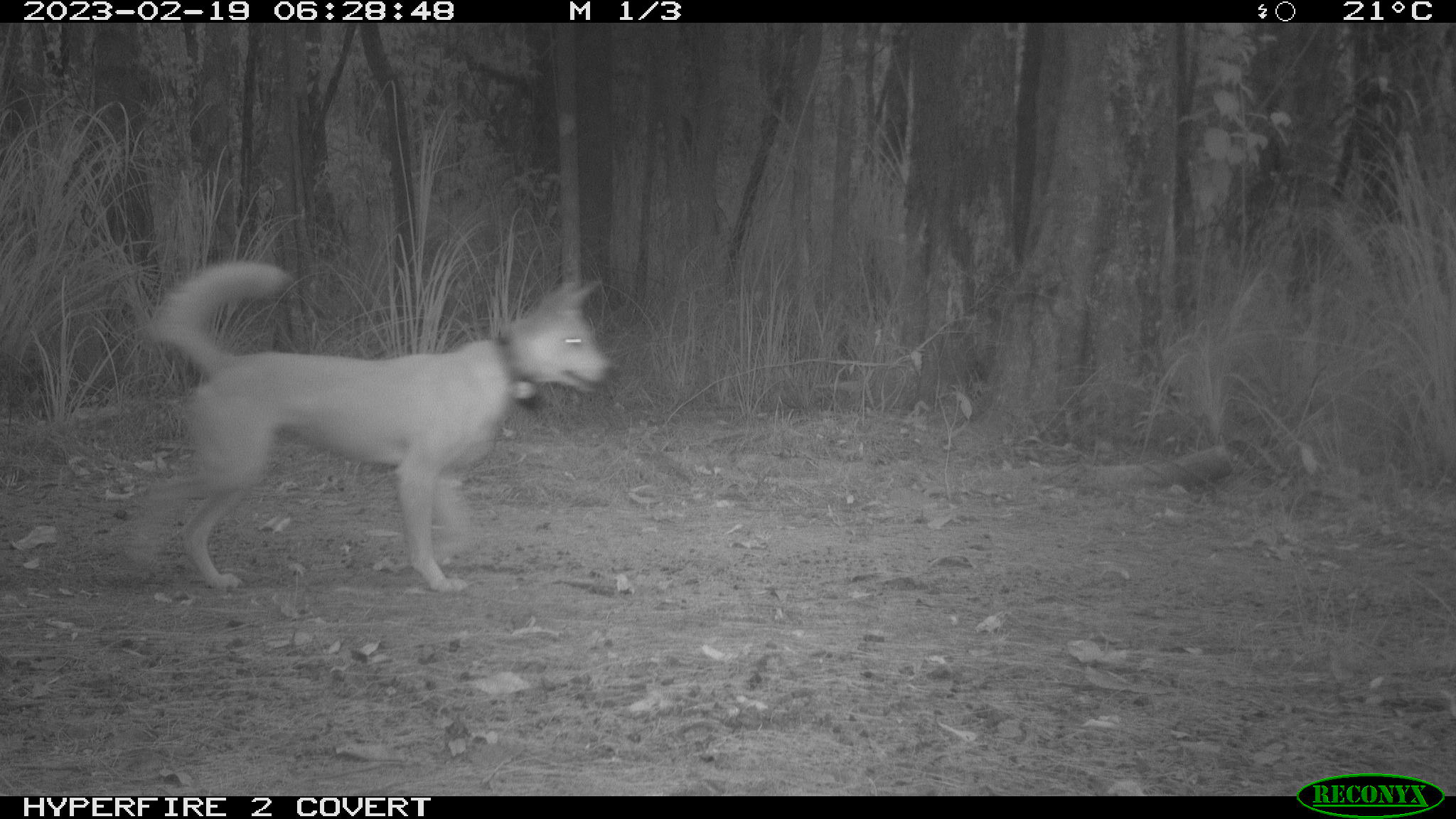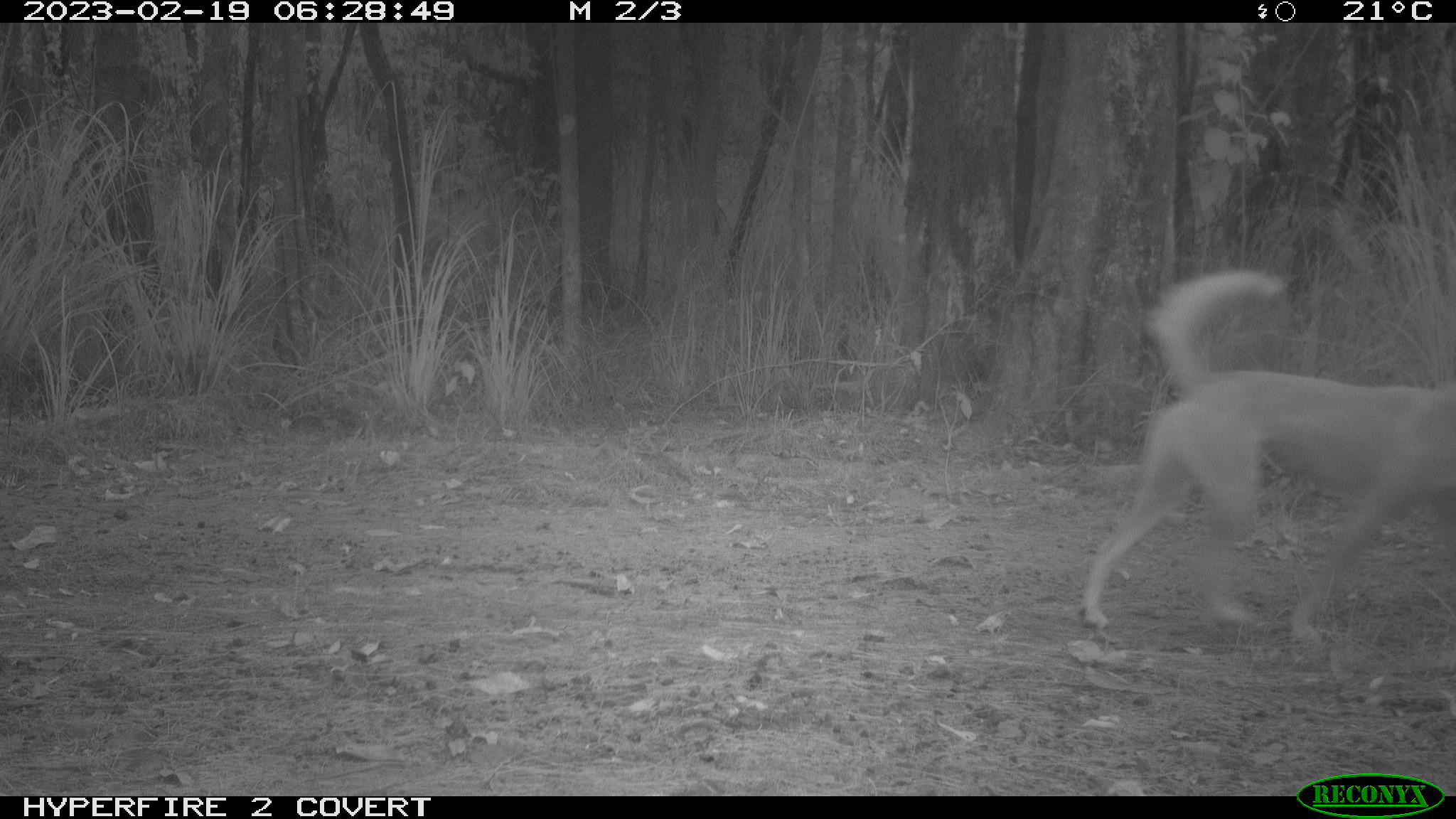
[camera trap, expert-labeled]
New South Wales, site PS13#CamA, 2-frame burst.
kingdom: Animalia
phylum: Chordata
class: Mammalia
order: Carnivora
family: Canidae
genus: Canis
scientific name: Canis familiaris dingo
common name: dingo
Dingo (Canis familiaris dingo).